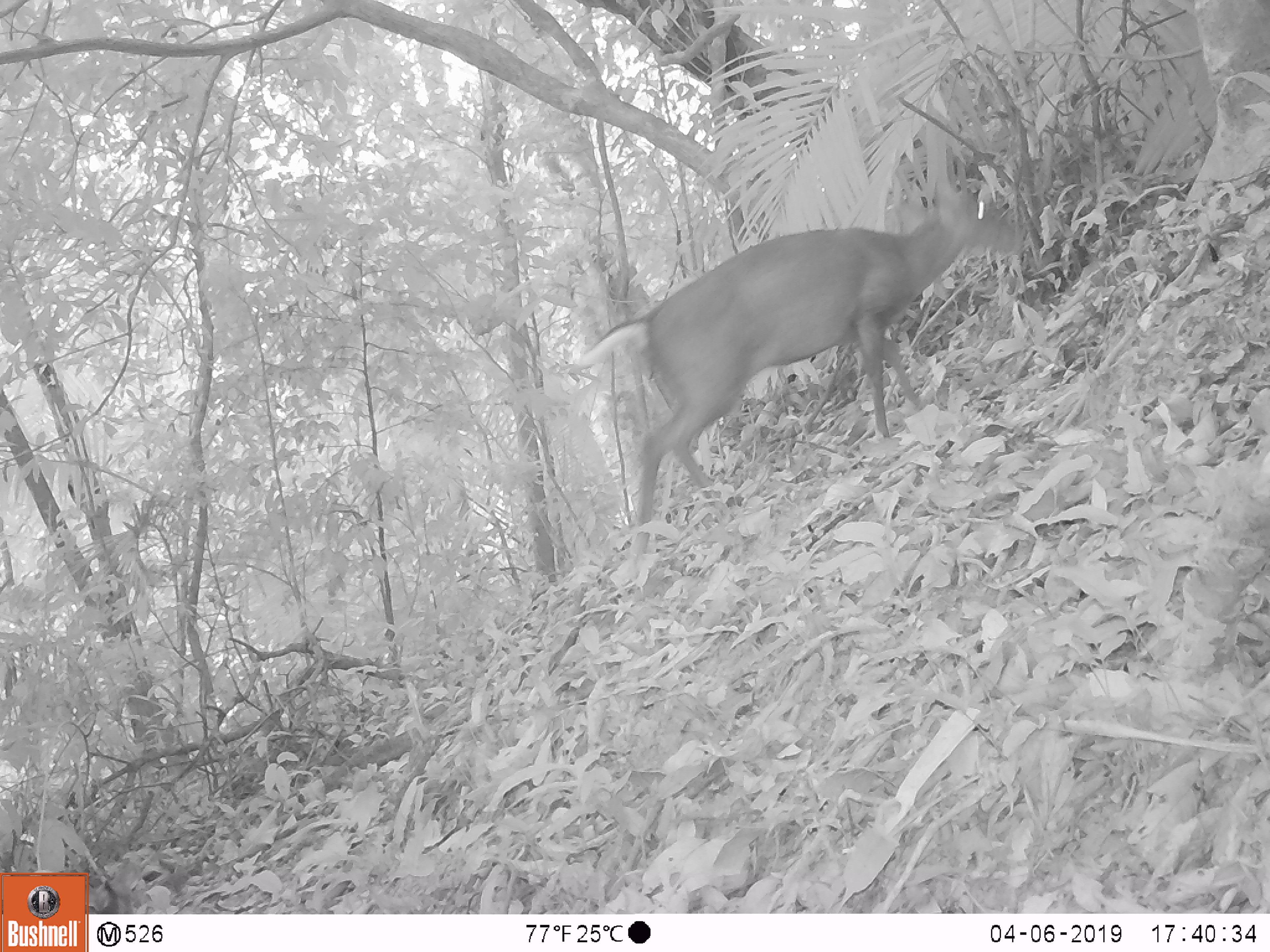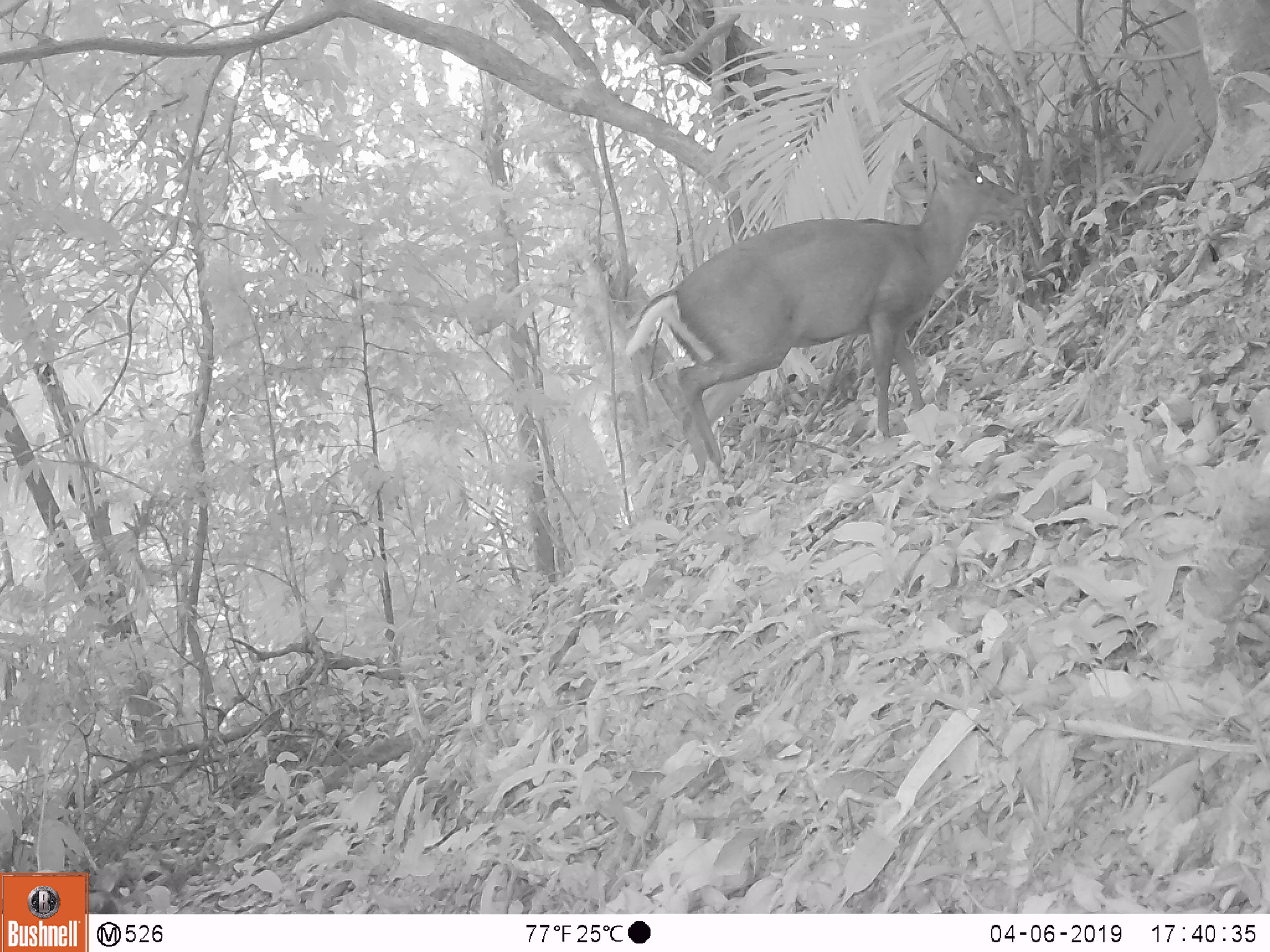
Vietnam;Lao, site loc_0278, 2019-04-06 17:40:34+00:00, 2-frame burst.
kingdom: Animalia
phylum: Chordata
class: Mammalia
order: Artiodactyla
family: Cervidae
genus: Muntiacus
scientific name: Muntiacus rooseveltorum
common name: roosevelt's muntjac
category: roosevelts muntjac group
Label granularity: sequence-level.